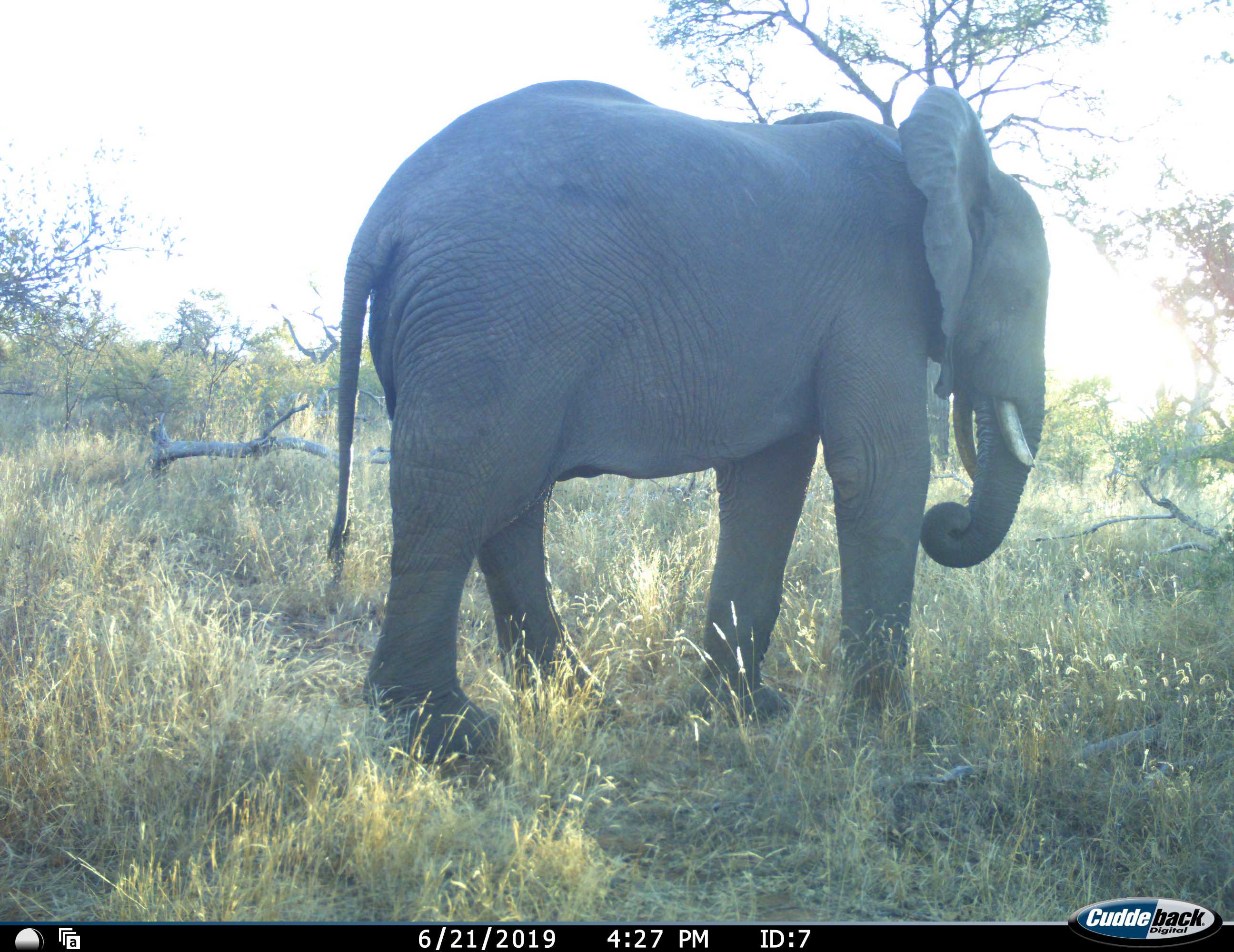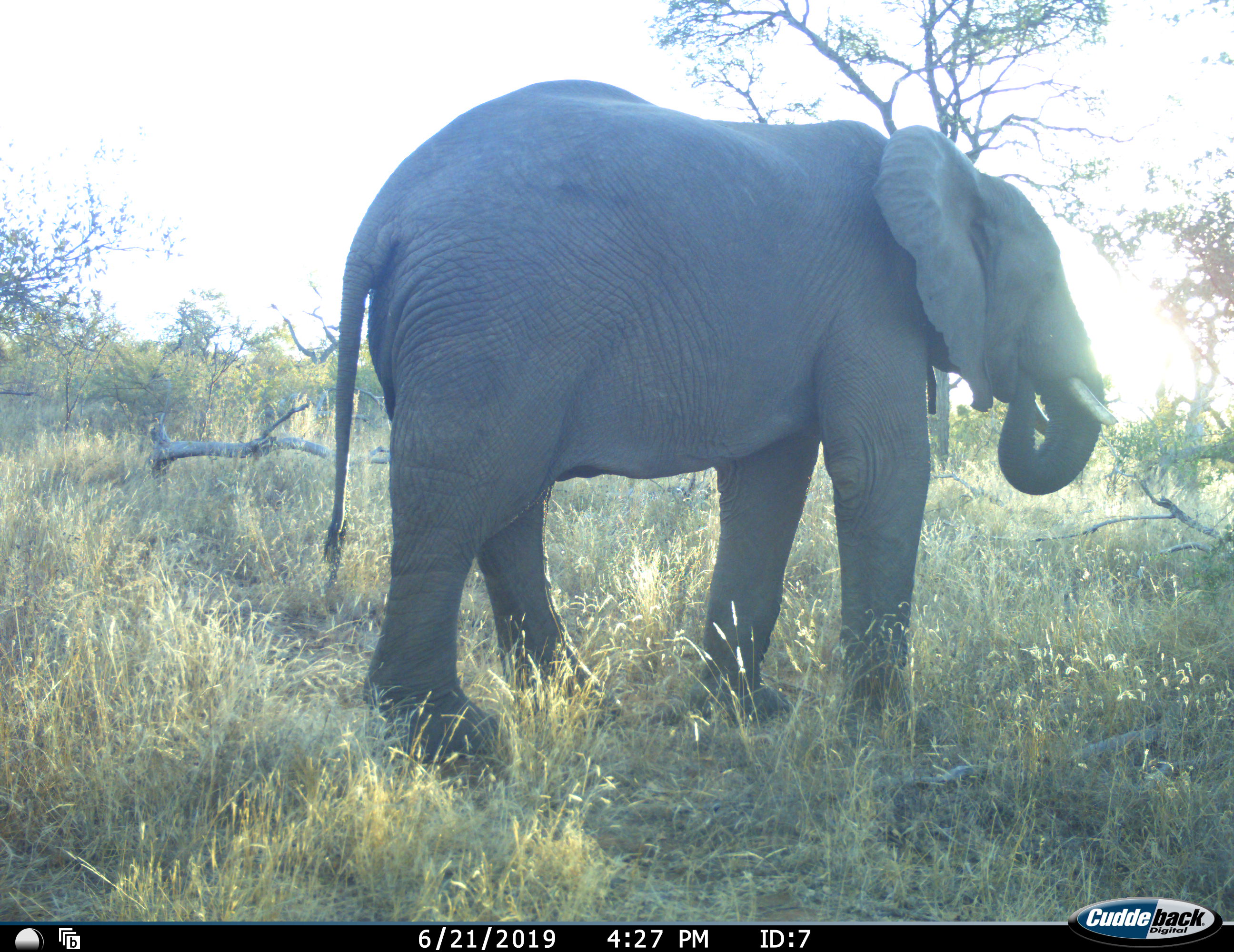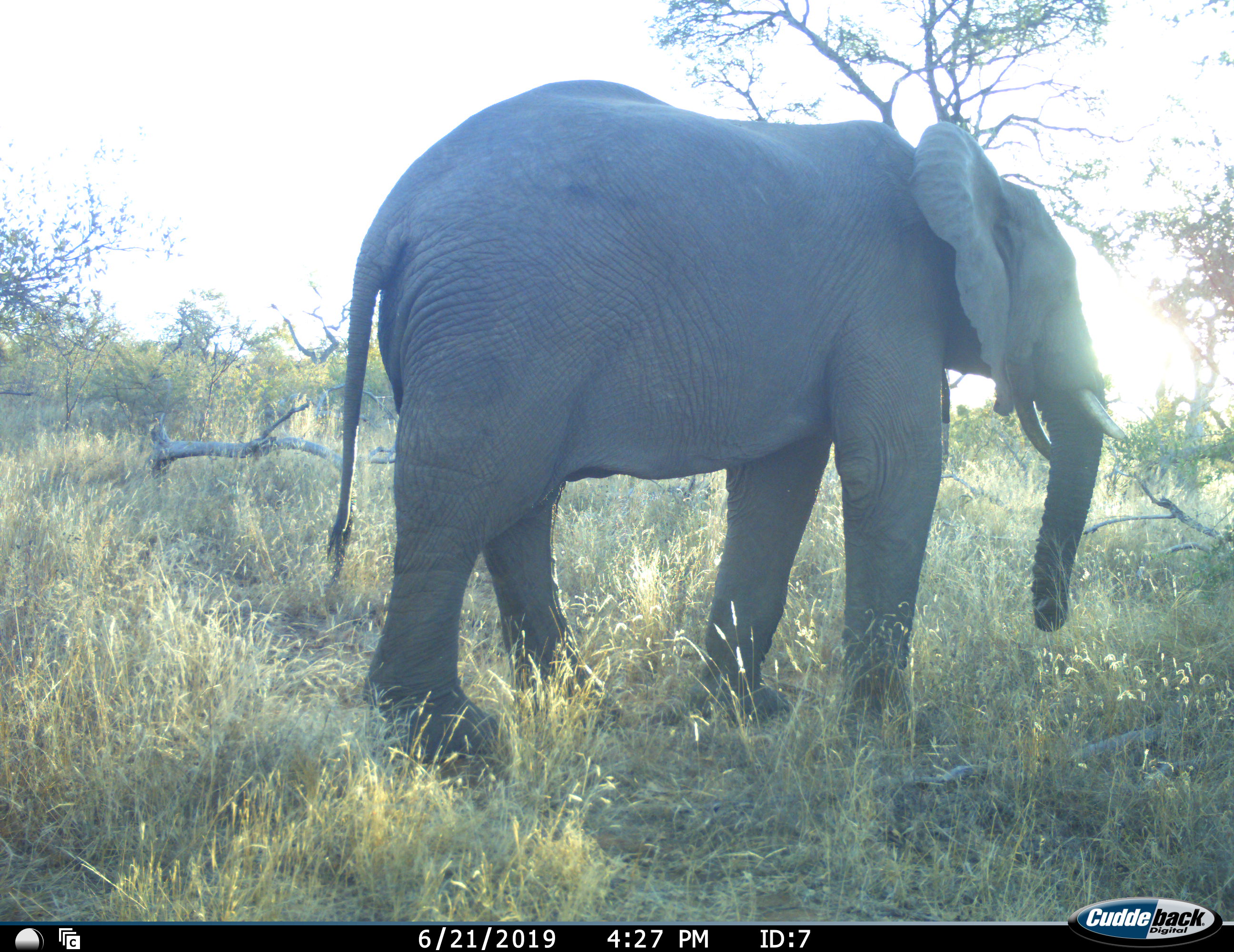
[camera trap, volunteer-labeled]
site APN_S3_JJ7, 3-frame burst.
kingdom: Animalia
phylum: Chordata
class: Mammalia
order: Proboscidea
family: Elephantidae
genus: Loxodonta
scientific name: Loxodonta africana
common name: african bush elephant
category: elephant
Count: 1.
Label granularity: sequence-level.